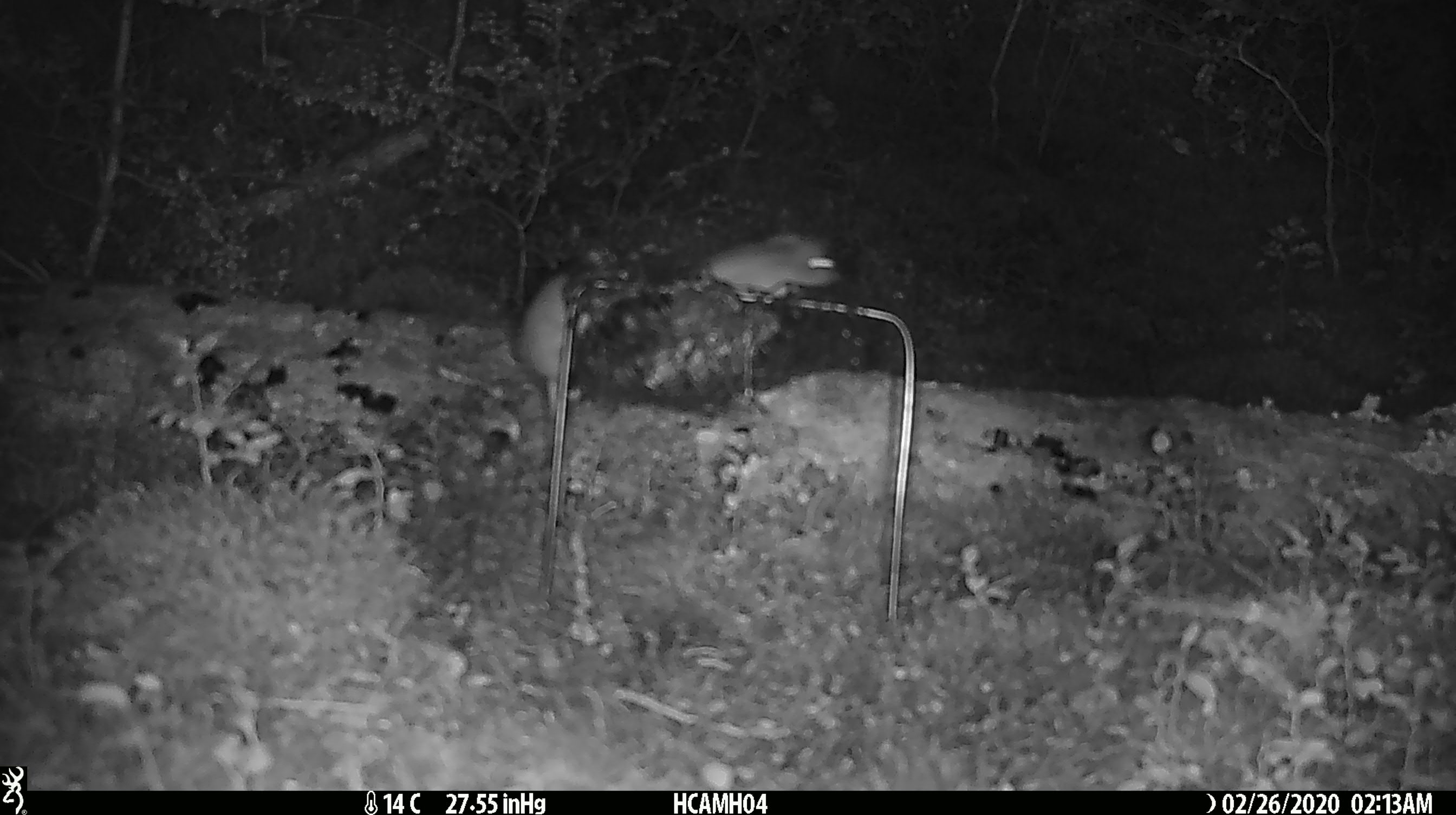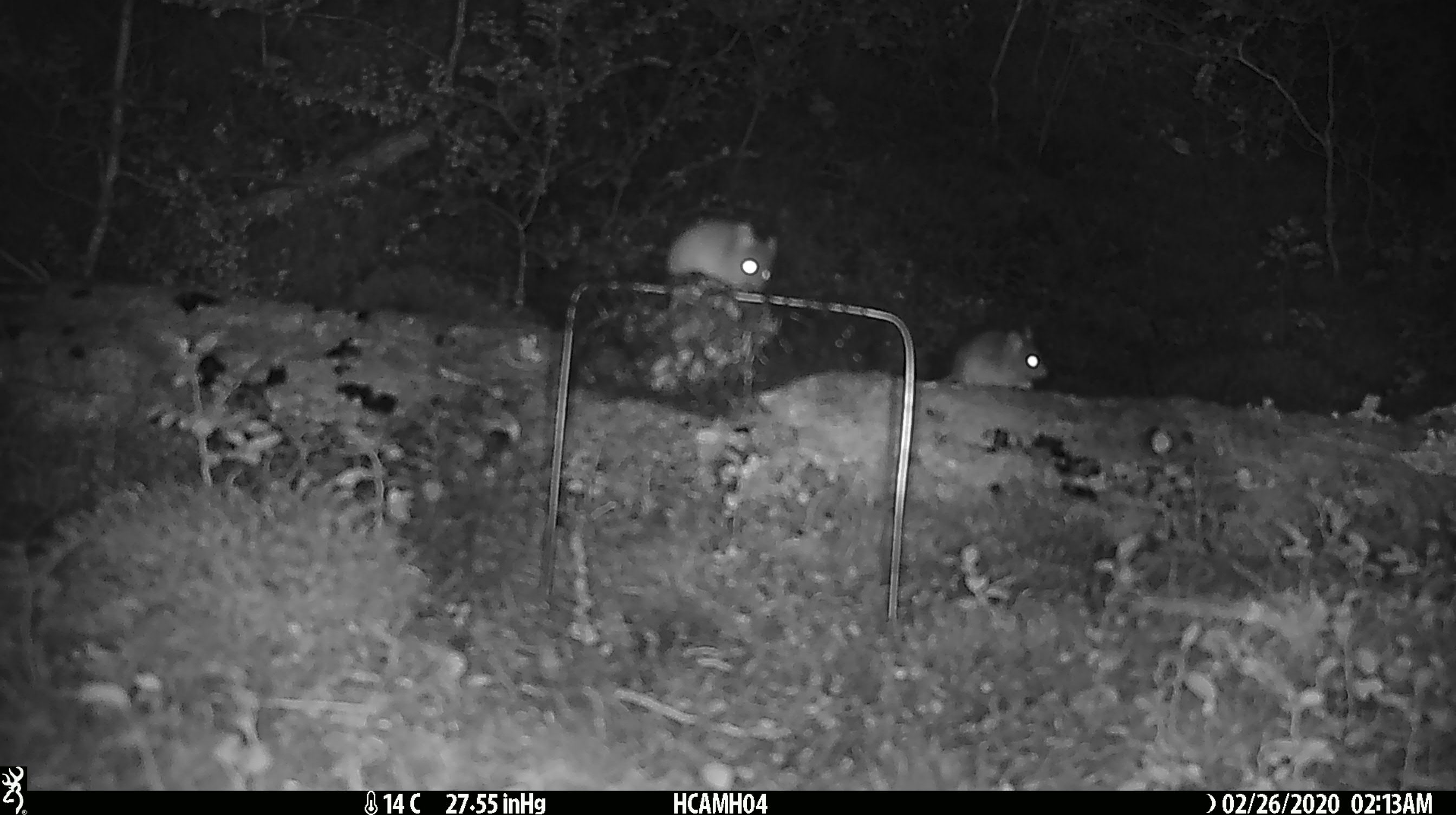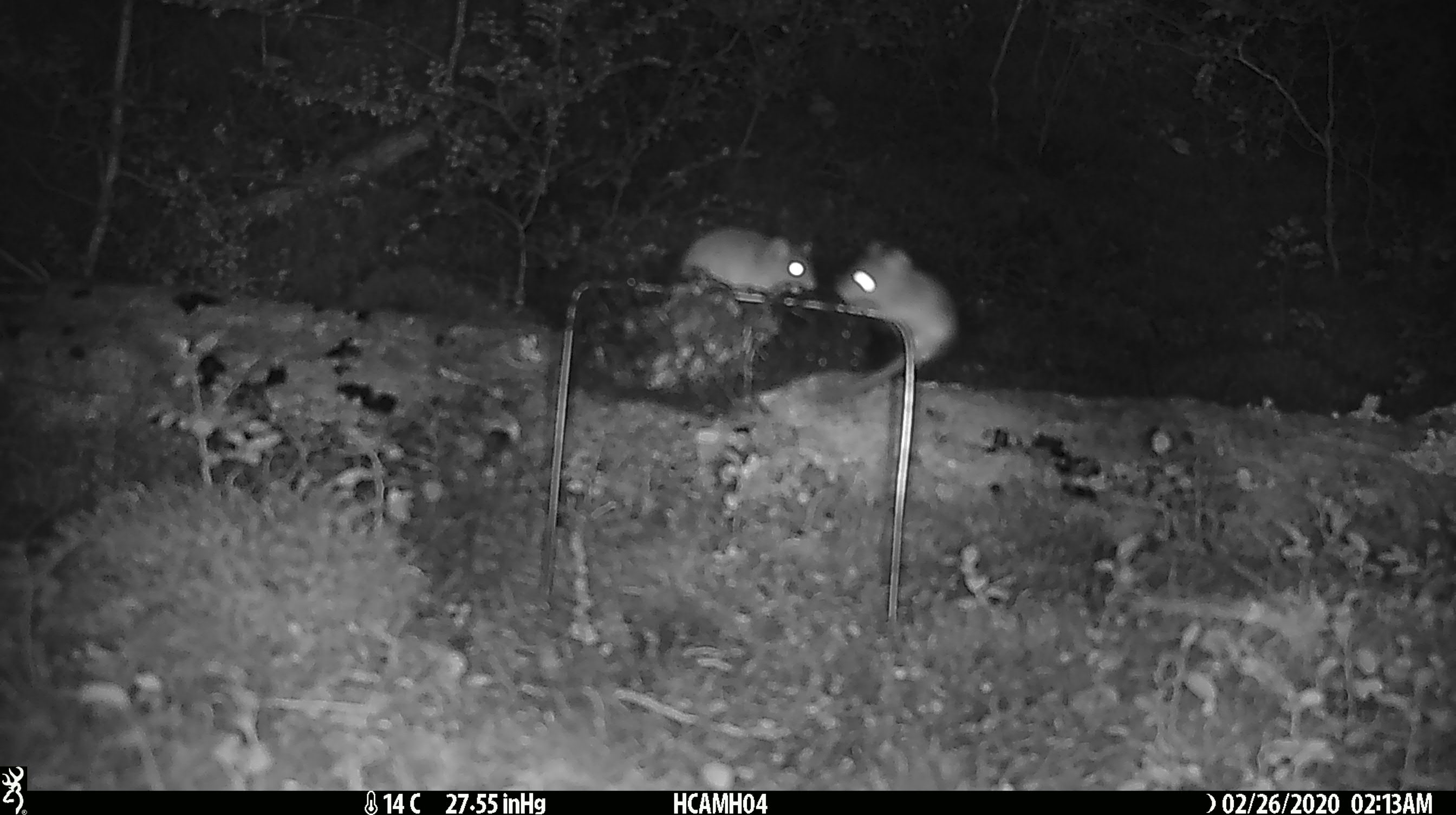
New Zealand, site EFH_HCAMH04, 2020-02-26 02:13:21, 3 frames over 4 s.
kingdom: Animalia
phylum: Chordata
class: Mammalia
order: Rodentia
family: Muridae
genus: Mus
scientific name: Mus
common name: mouse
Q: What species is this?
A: Mouse (Mus).